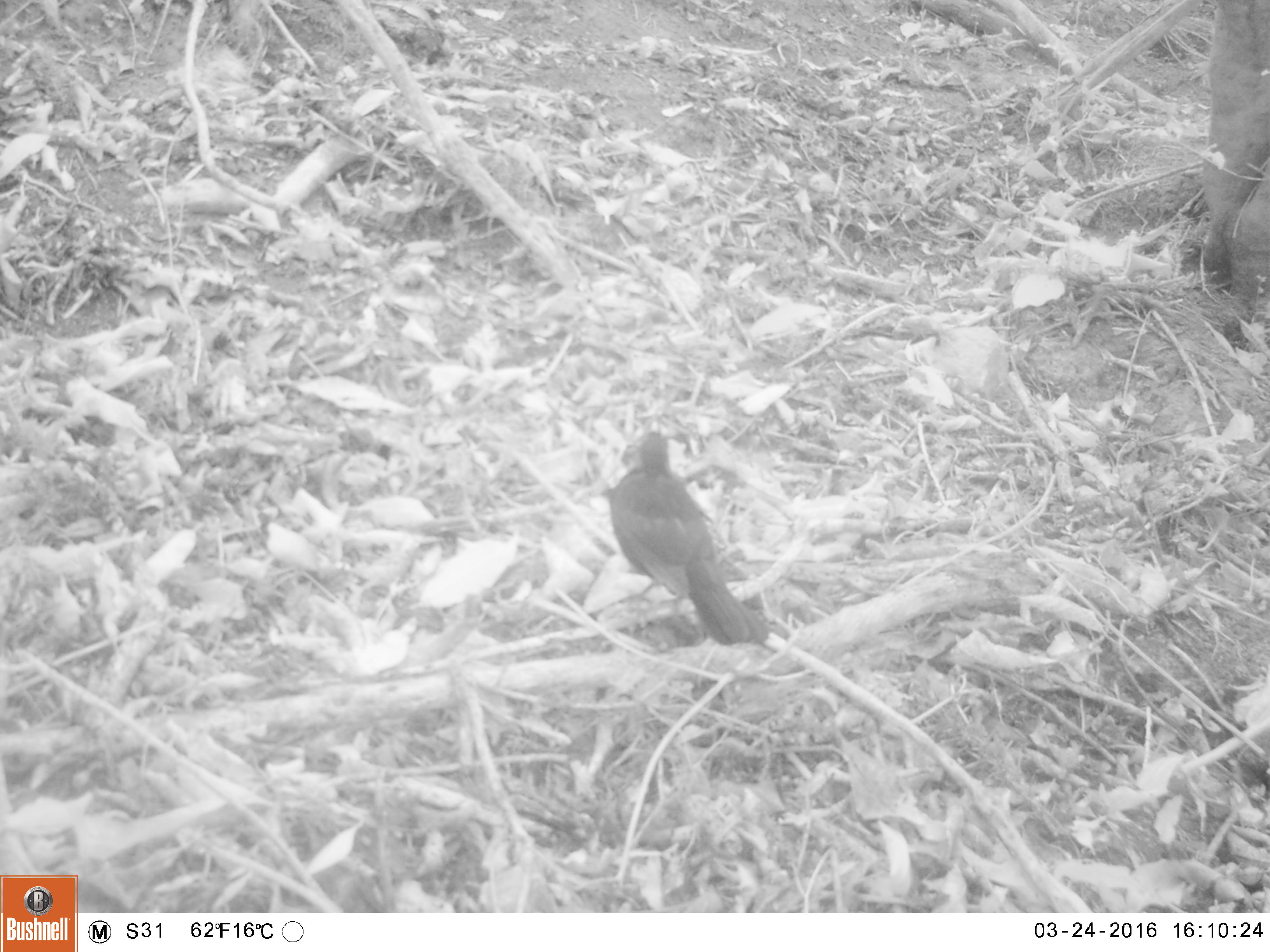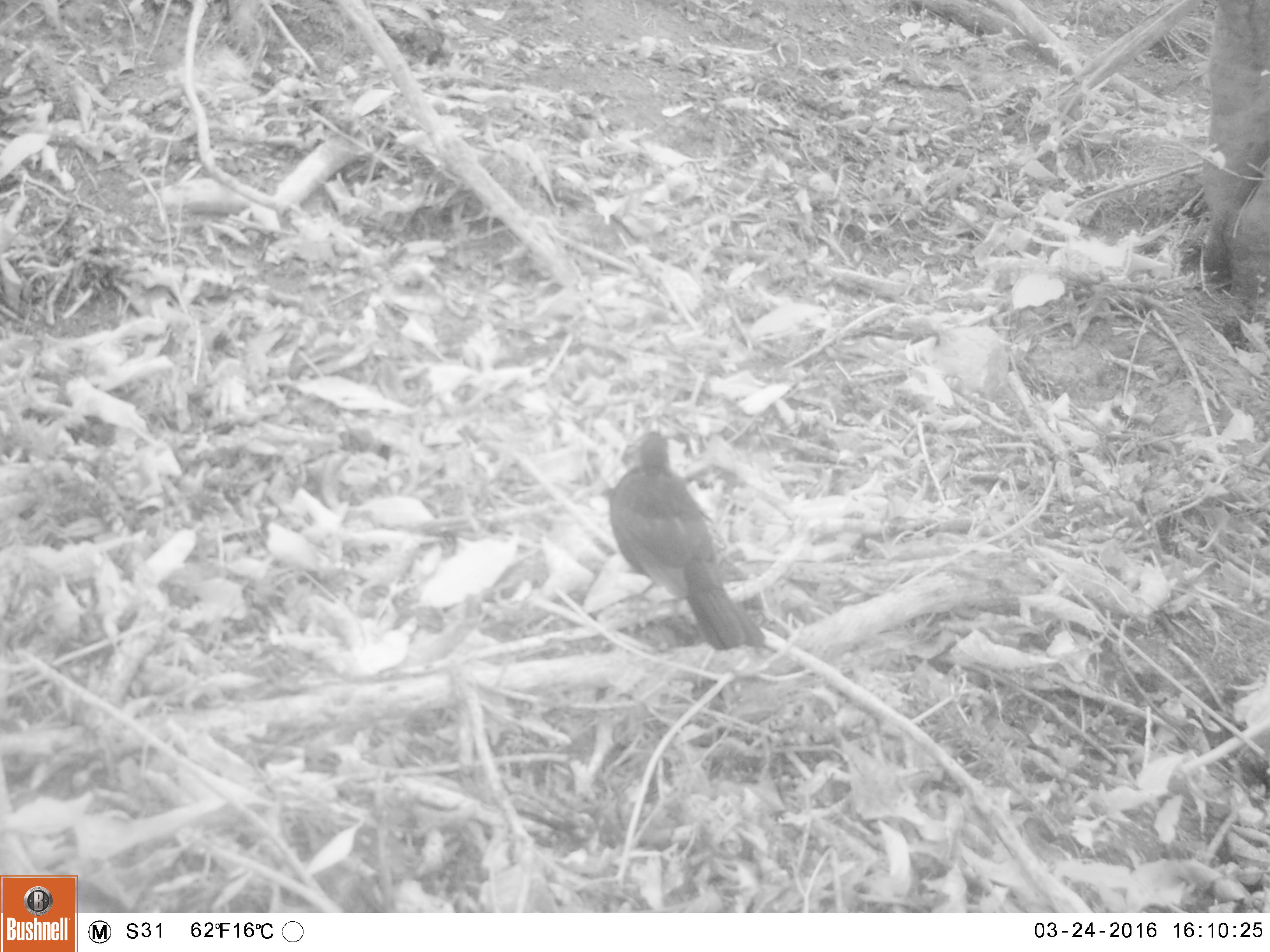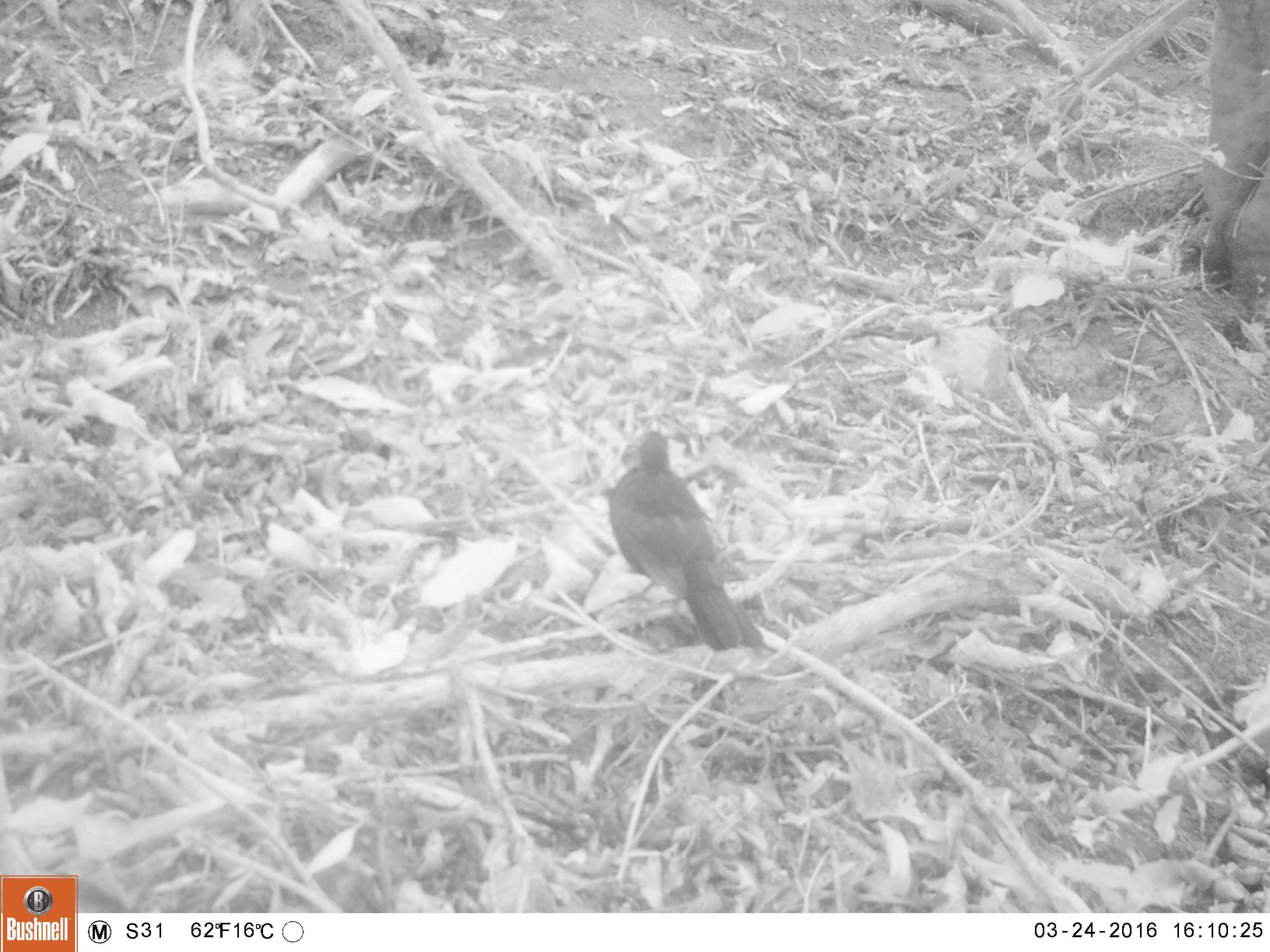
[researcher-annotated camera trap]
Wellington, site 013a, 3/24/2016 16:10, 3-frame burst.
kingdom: Animalia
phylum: Chordata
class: Aves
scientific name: Aves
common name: bird